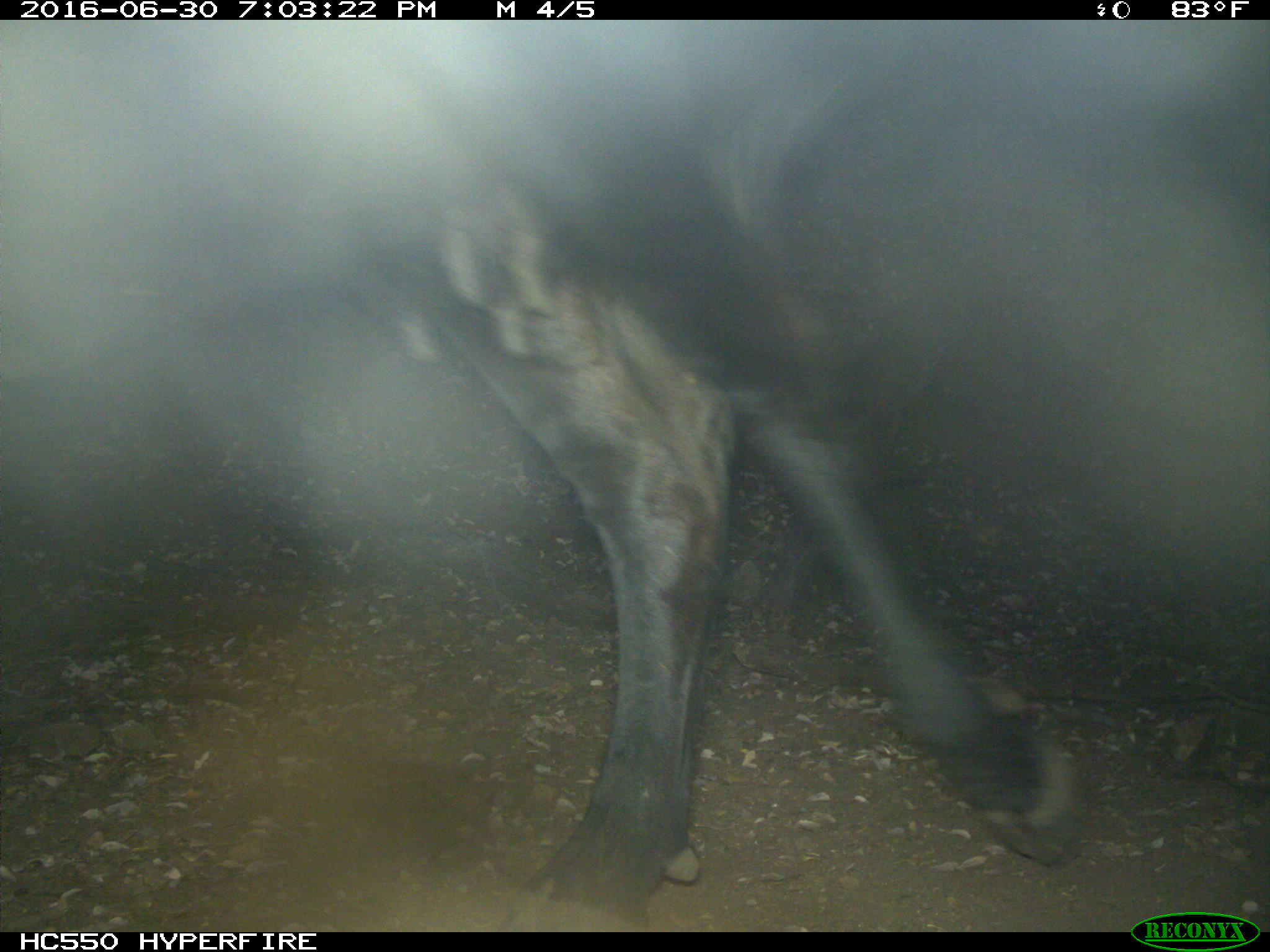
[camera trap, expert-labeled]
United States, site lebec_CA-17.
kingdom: Animalia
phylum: Chordata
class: Mammalia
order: Artiodactyla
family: Bovidae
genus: Bos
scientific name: Bos taurus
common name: domestic cow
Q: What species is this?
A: Bos taurus (domestic cow).